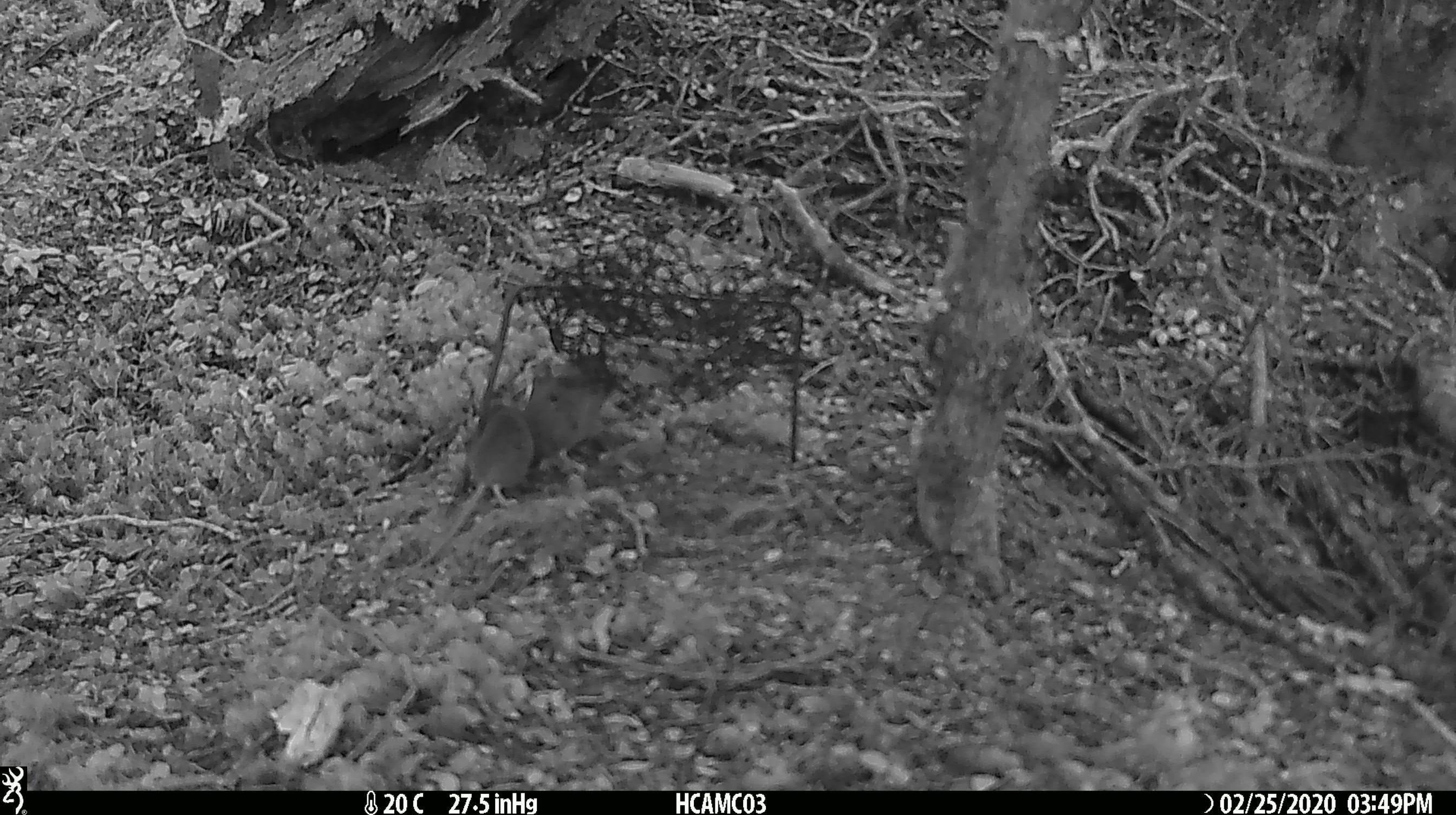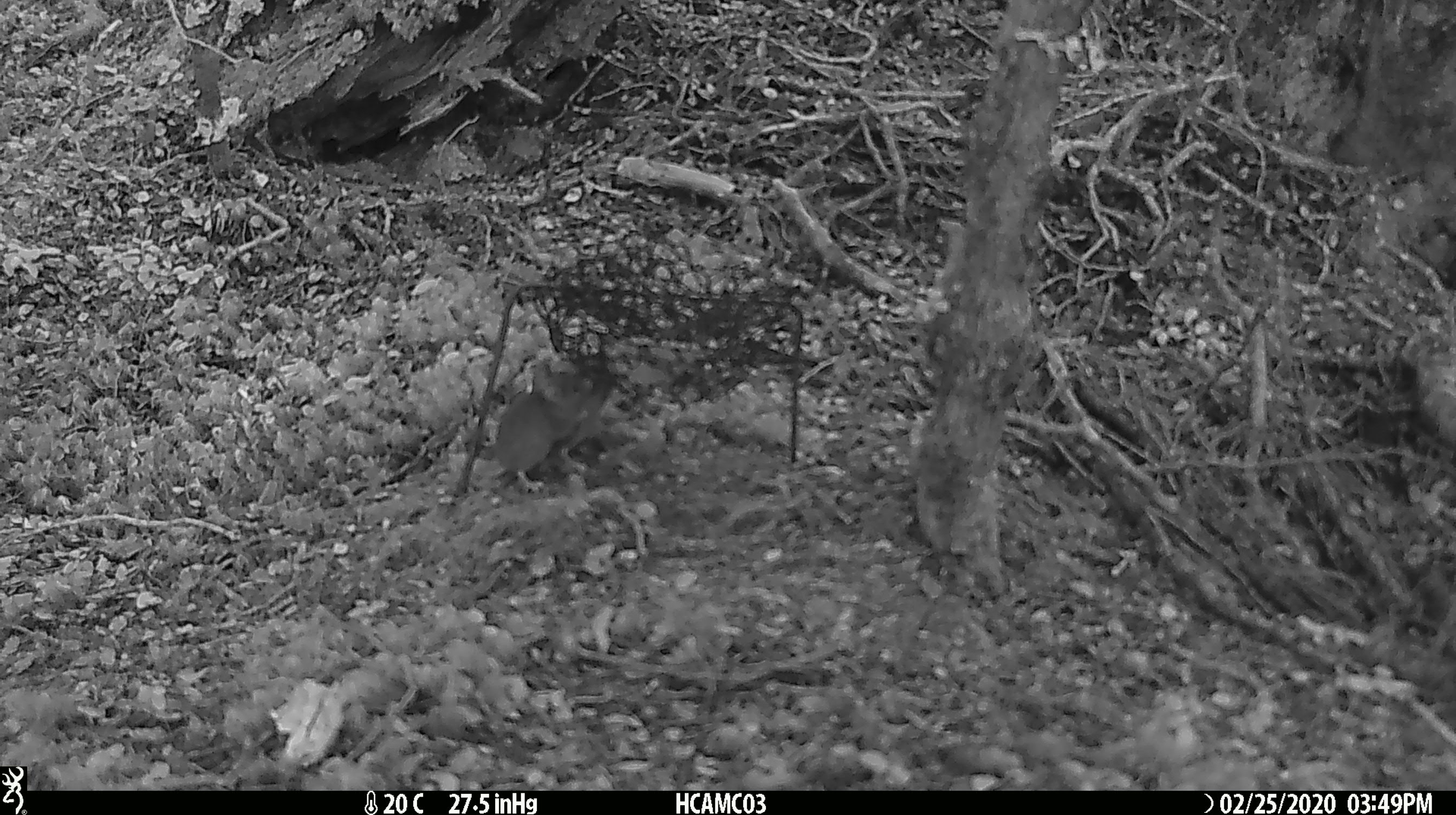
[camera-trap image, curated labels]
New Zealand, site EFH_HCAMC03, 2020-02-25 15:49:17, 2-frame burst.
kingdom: Animalia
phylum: Chordata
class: Mammalia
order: Rodentia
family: Muridae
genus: Mus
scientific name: Mus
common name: mouse